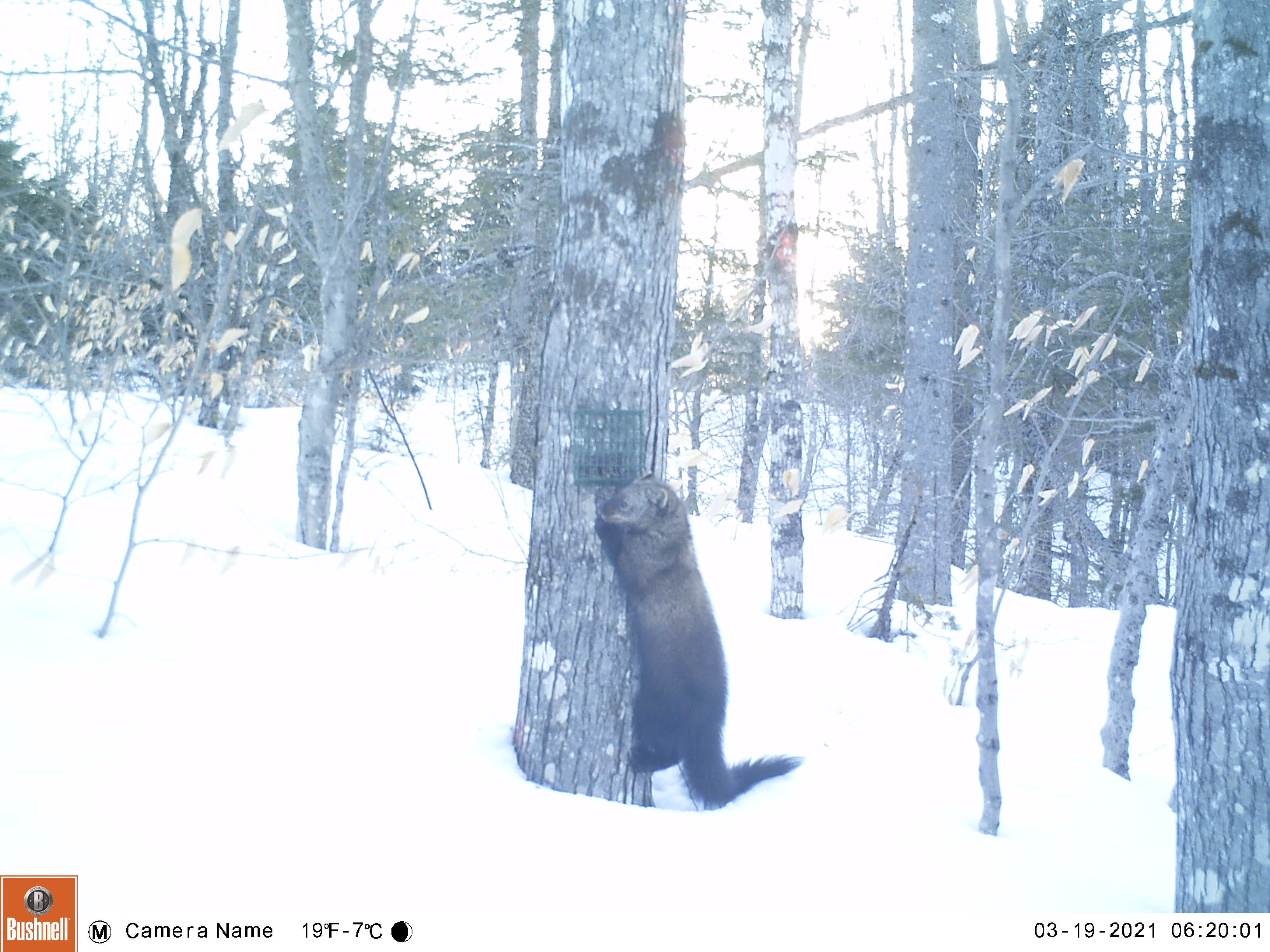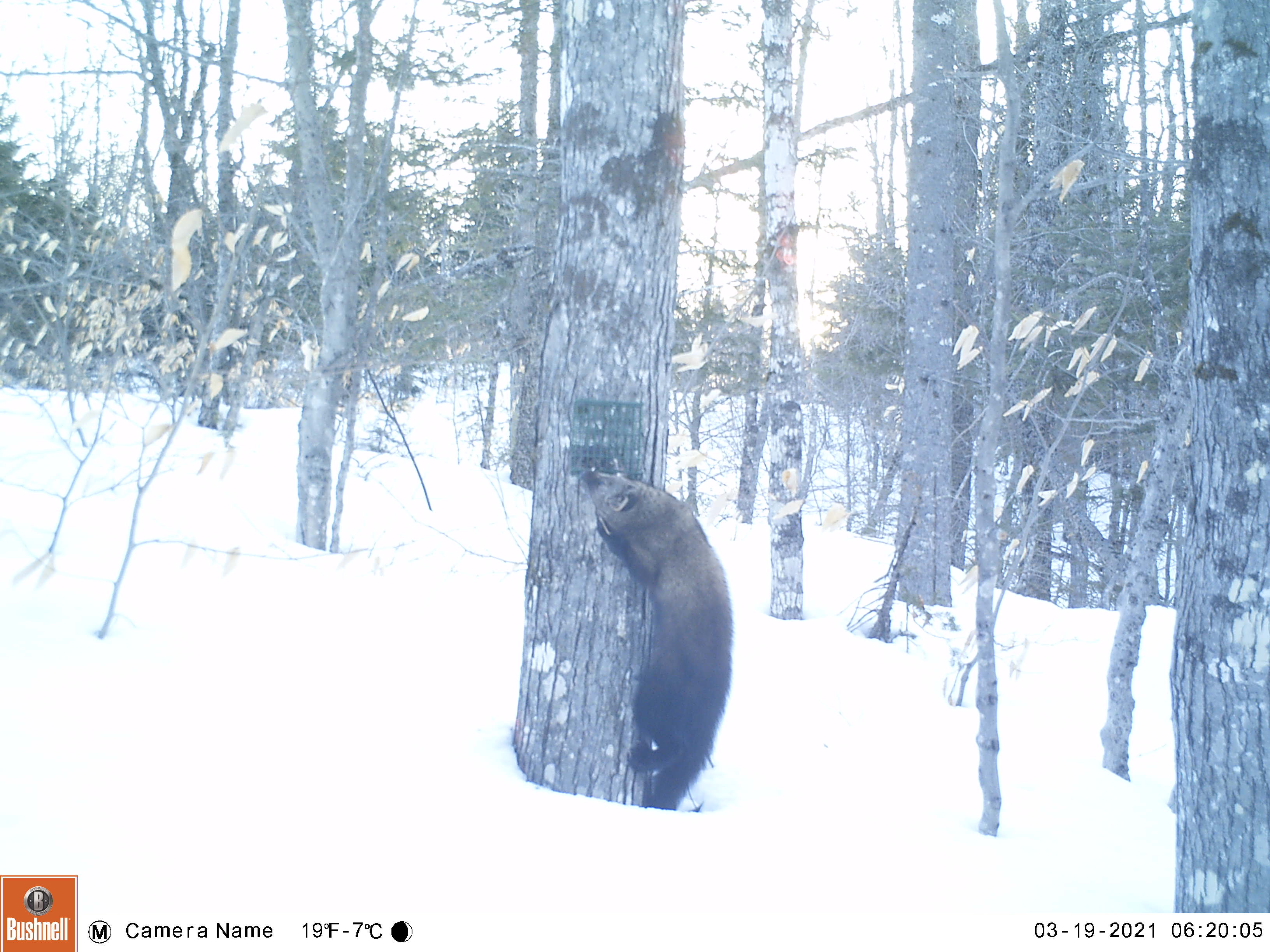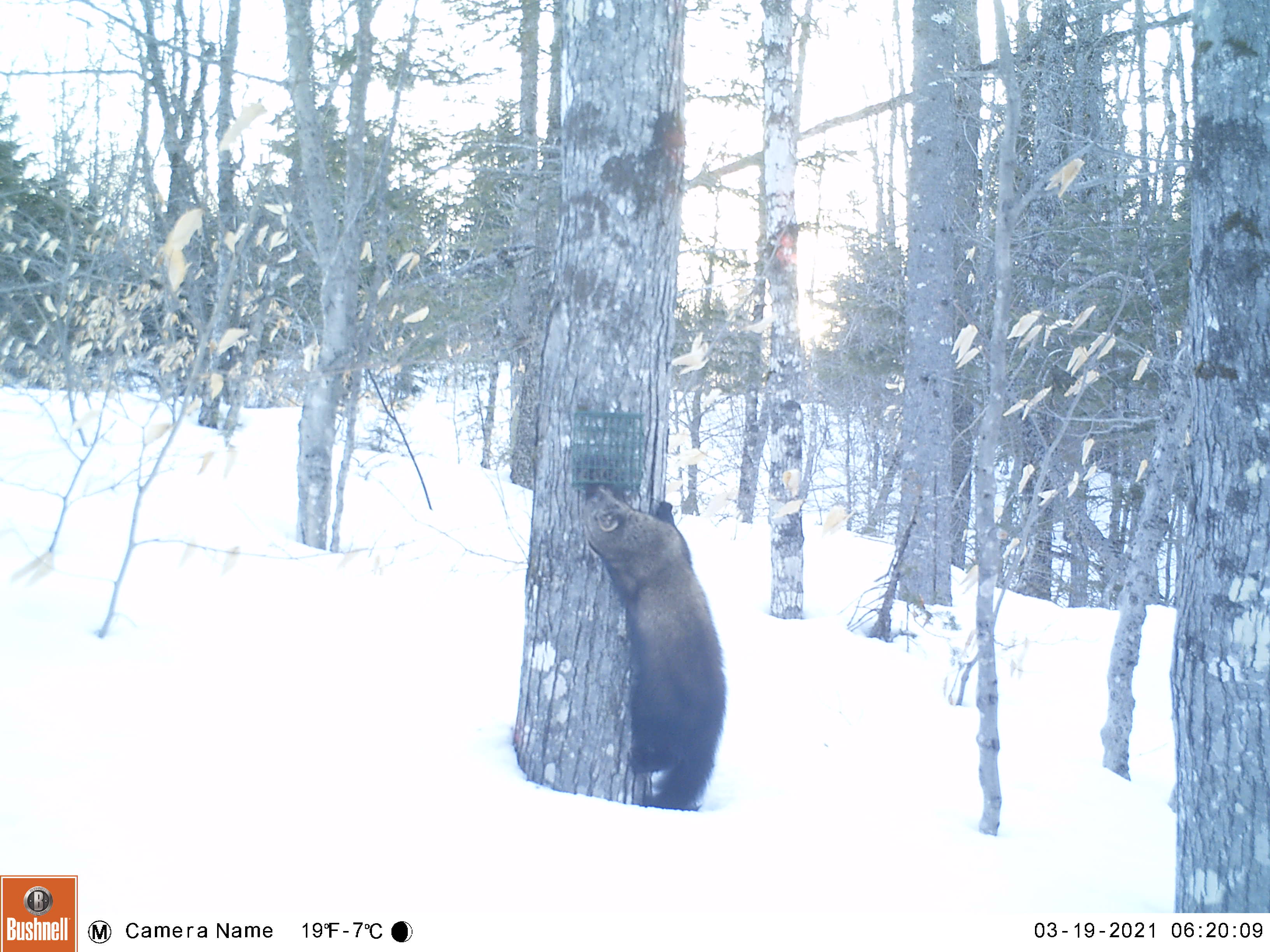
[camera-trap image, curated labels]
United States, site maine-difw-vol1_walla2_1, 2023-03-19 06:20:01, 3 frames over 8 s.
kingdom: Animalia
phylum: Chordata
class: Mammalia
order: Carnivora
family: Mustelidae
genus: Pekania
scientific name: Pekania pennanti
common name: fisher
Fisher (Pekania pennanti).